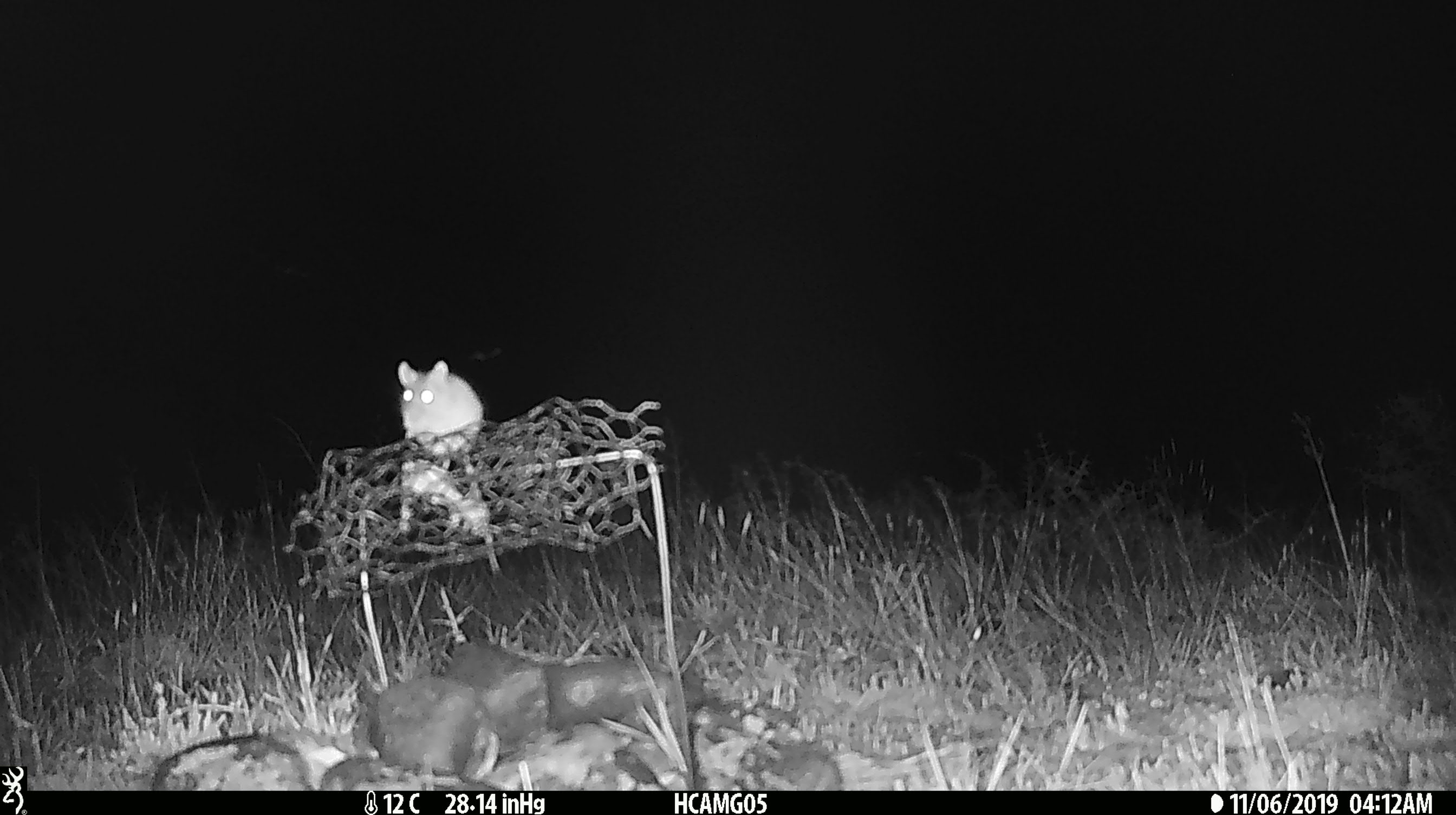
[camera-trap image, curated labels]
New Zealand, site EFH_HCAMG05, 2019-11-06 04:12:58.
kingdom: Animalia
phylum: Chordata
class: Mammalia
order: Rodentia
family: Muridae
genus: Mus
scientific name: Mus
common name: mouse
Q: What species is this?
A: Mouse (Mus).